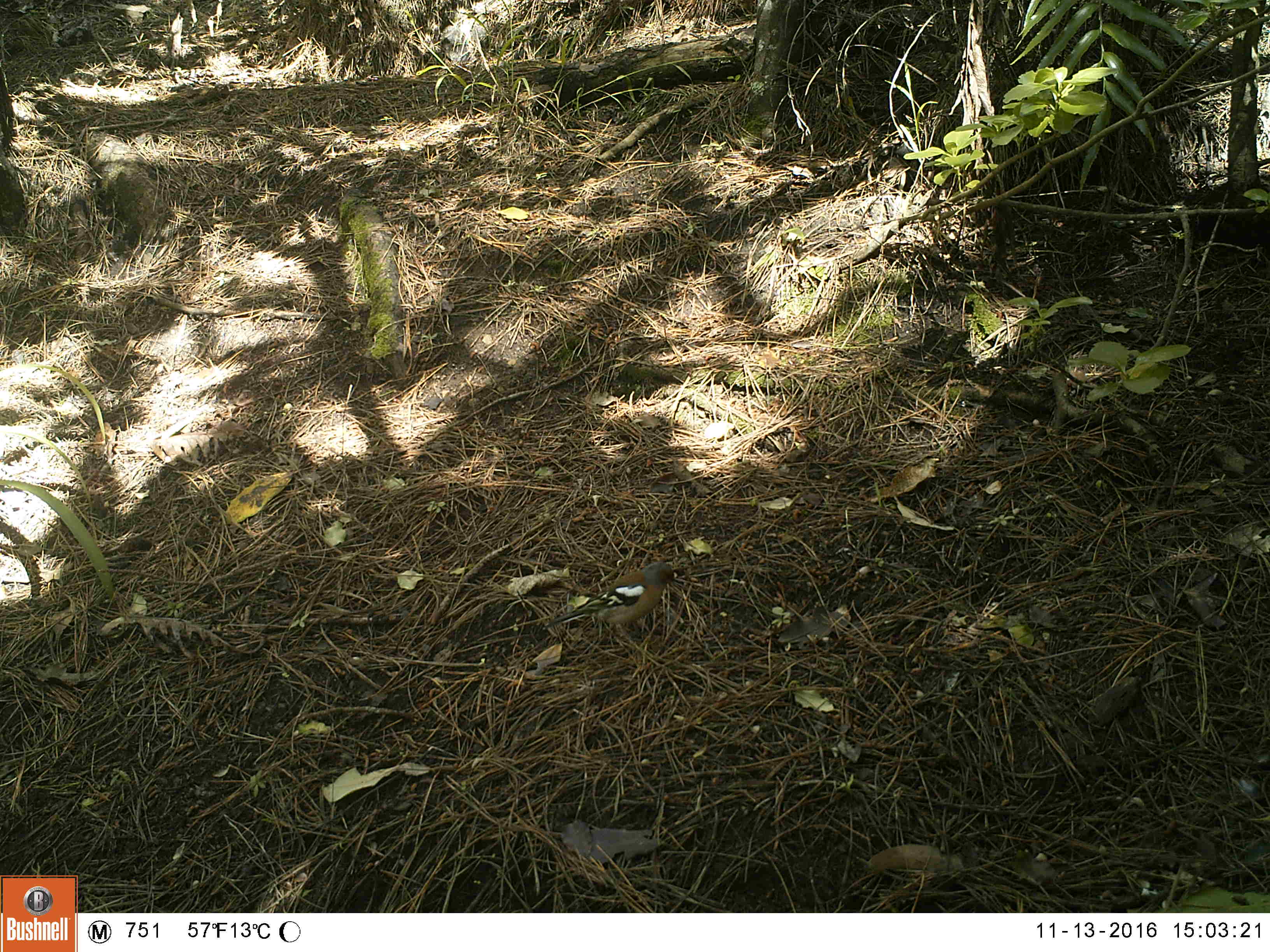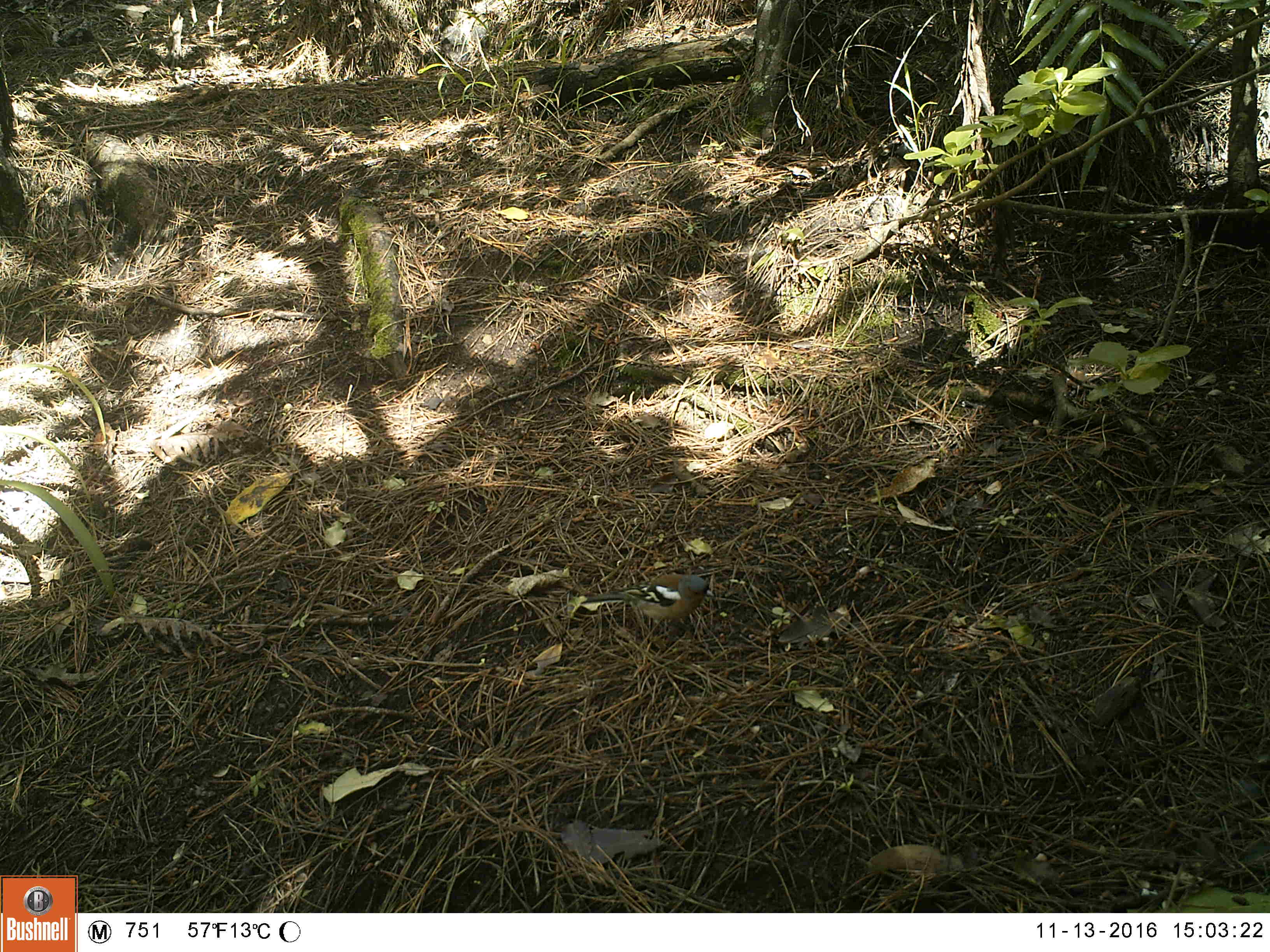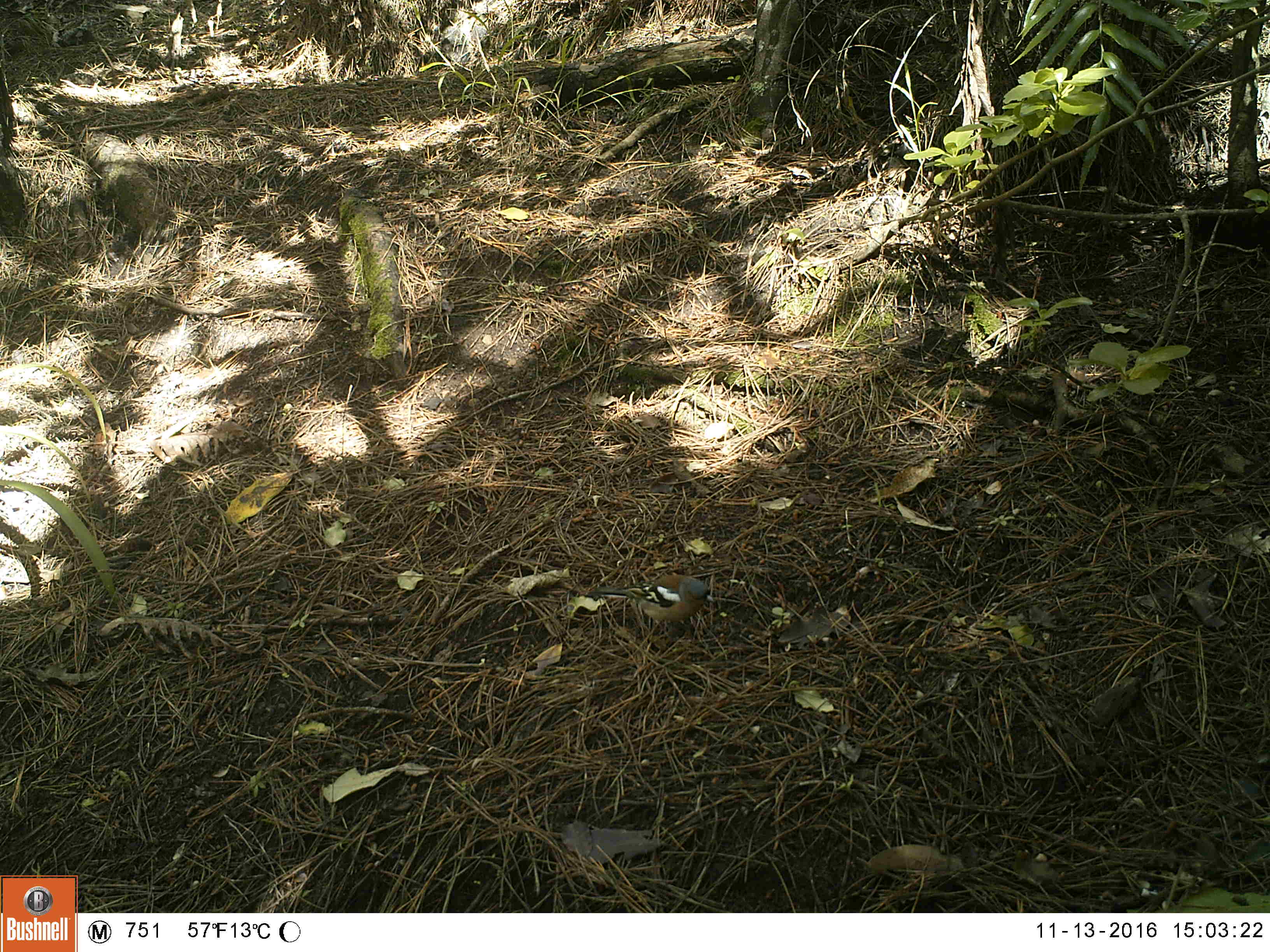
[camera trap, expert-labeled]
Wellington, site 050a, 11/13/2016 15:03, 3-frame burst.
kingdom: Animalia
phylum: Chordata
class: Aves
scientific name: Aves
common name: bird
Bird (Aves).